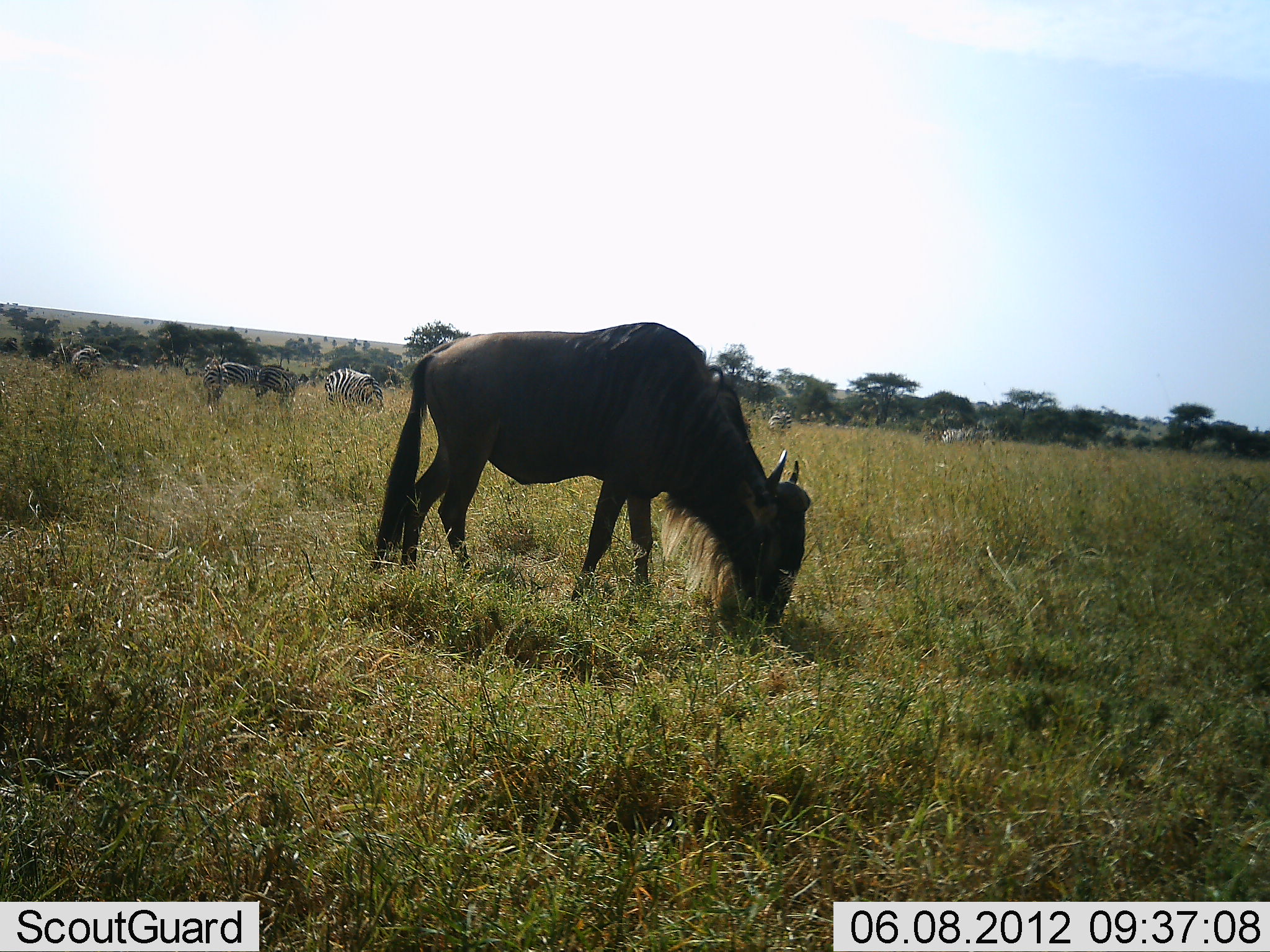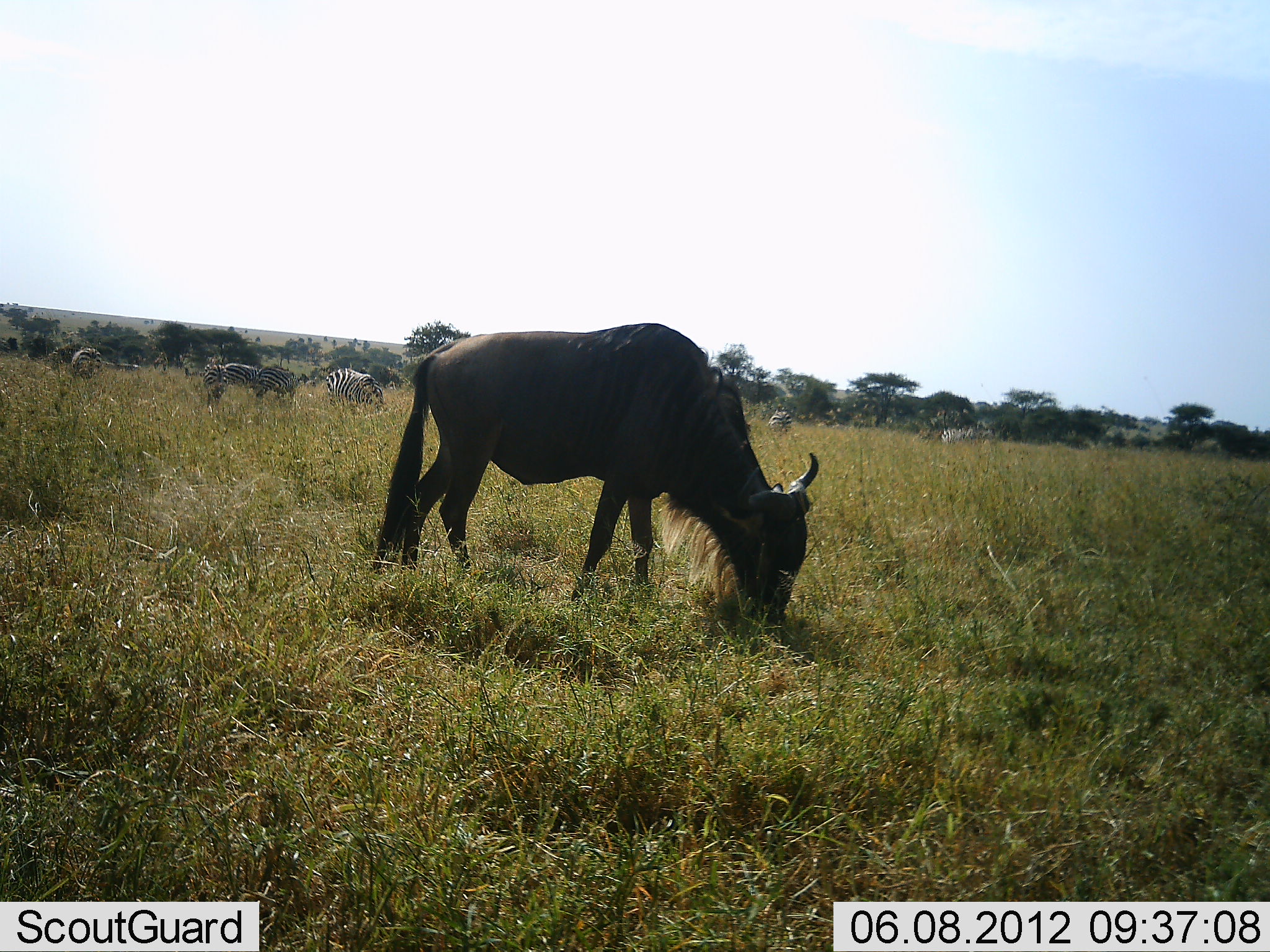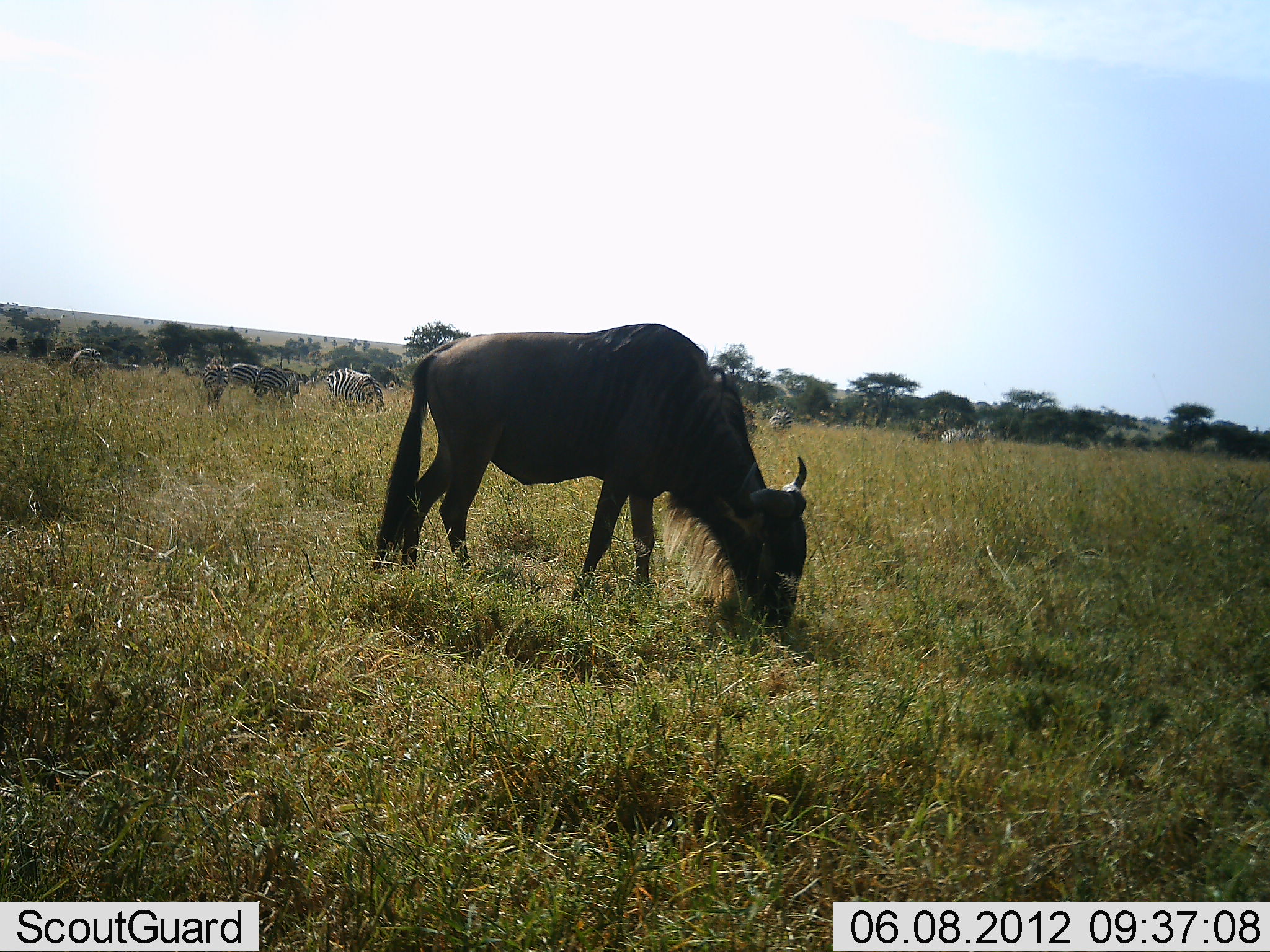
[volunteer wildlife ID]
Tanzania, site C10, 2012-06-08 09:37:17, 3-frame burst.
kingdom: Animalia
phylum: Chordata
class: Mammalia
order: Artiodactyla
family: Bovidae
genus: Connochaetes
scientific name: Connochaetes taurinus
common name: blue wildebeest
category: wildebeest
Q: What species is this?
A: Wildebeest (blue wildebeest) (Connochaetes taurinus).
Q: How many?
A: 1.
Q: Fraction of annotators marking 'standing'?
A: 42%.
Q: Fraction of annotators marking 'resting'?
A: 0%.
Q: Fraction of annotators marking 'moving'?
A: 0%.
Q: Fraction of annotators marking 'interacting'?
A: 0%.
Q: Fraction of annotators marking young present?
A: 0%.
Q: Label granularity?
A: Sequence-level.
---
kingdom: Animalia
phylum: Chordata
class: Mammalia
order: Perissodactyla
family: Equidae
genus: Equus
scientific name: Equus quagga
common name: plains zebra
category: zebra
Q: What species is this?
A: Zebra (plains zebra) (Equus quagga).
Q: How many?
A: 6.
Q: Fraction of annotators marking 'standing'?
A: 80%.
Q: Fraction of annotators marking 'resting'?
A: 0%.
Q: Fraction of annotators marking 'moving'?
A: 20%.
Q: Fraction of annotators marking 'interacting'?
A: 0%.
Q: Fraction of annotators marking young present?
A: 0%.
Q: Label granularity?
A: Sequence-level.